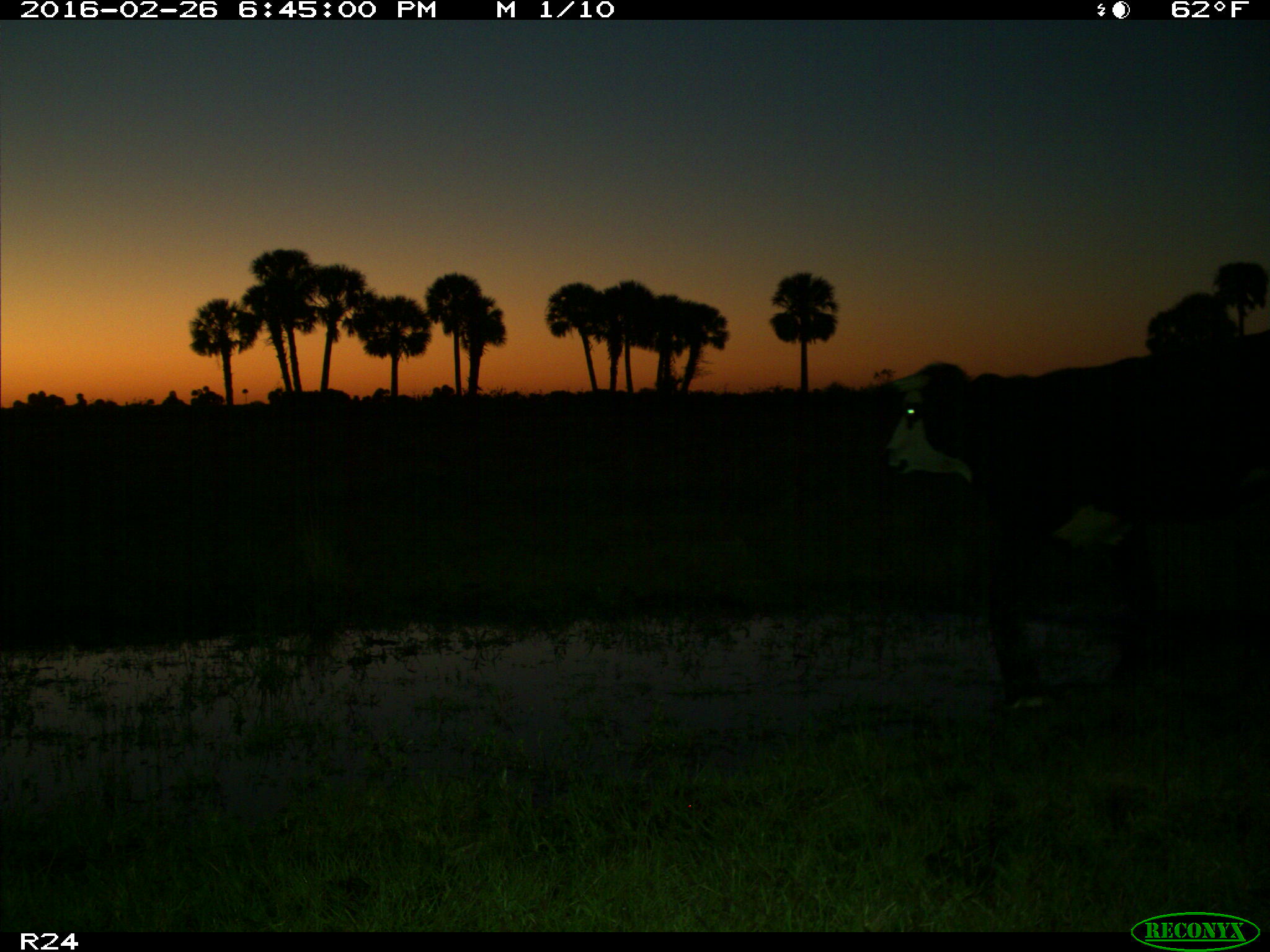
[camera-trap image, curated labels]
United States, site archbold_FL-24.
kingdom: Animalia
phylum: Chordata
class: Mammalia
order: Artiodactyla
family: Bovidae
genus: Bos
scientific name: Bos taurus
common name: domestic cow